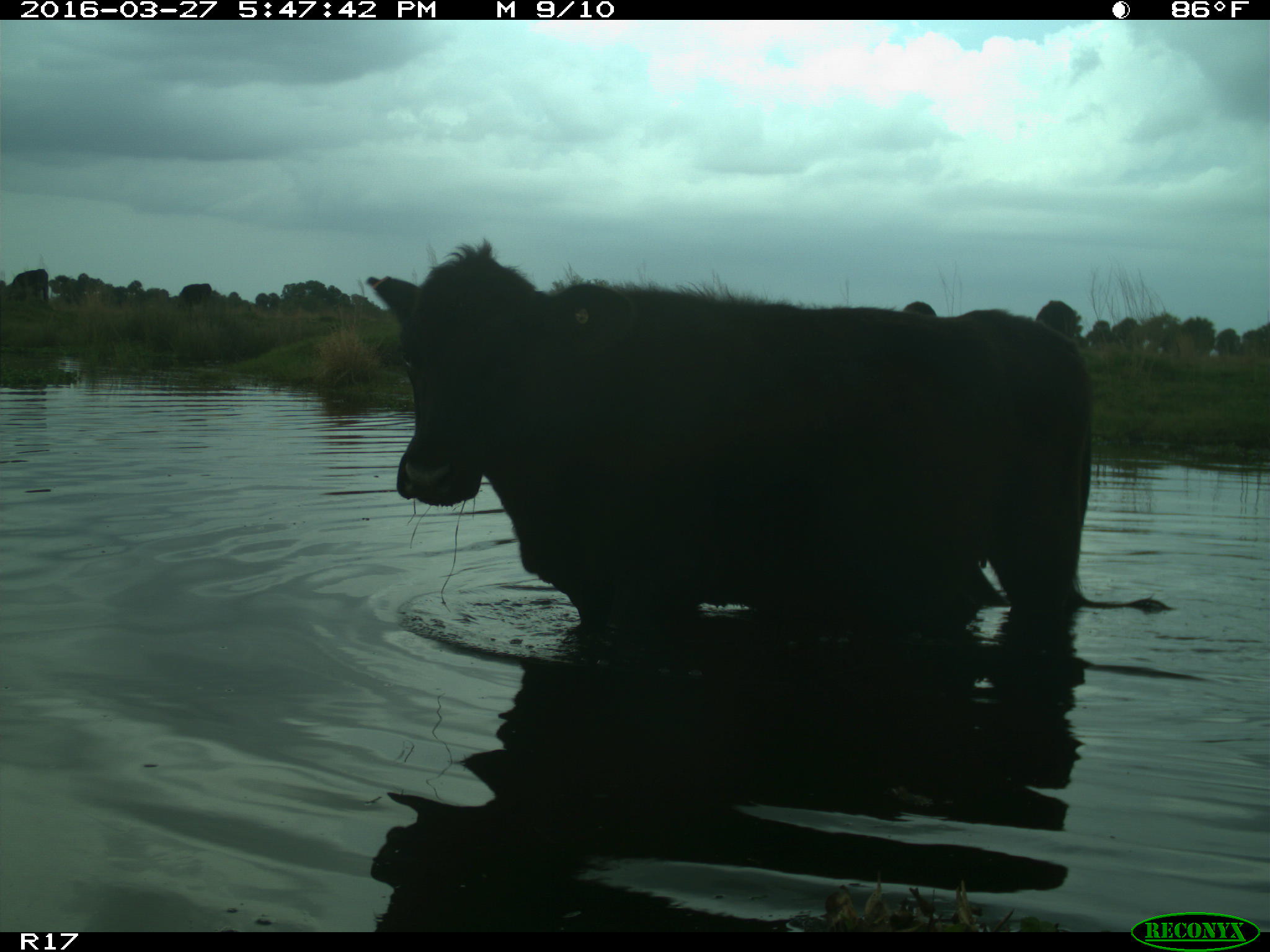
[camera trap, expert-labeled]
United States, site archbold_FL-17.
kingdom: Animalia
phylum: Chordata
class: Mammalia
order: Artiodactyla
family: Bovidae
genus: Bos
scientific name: Bos taurus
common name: domestic cow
Bos taurus (domestic cow).